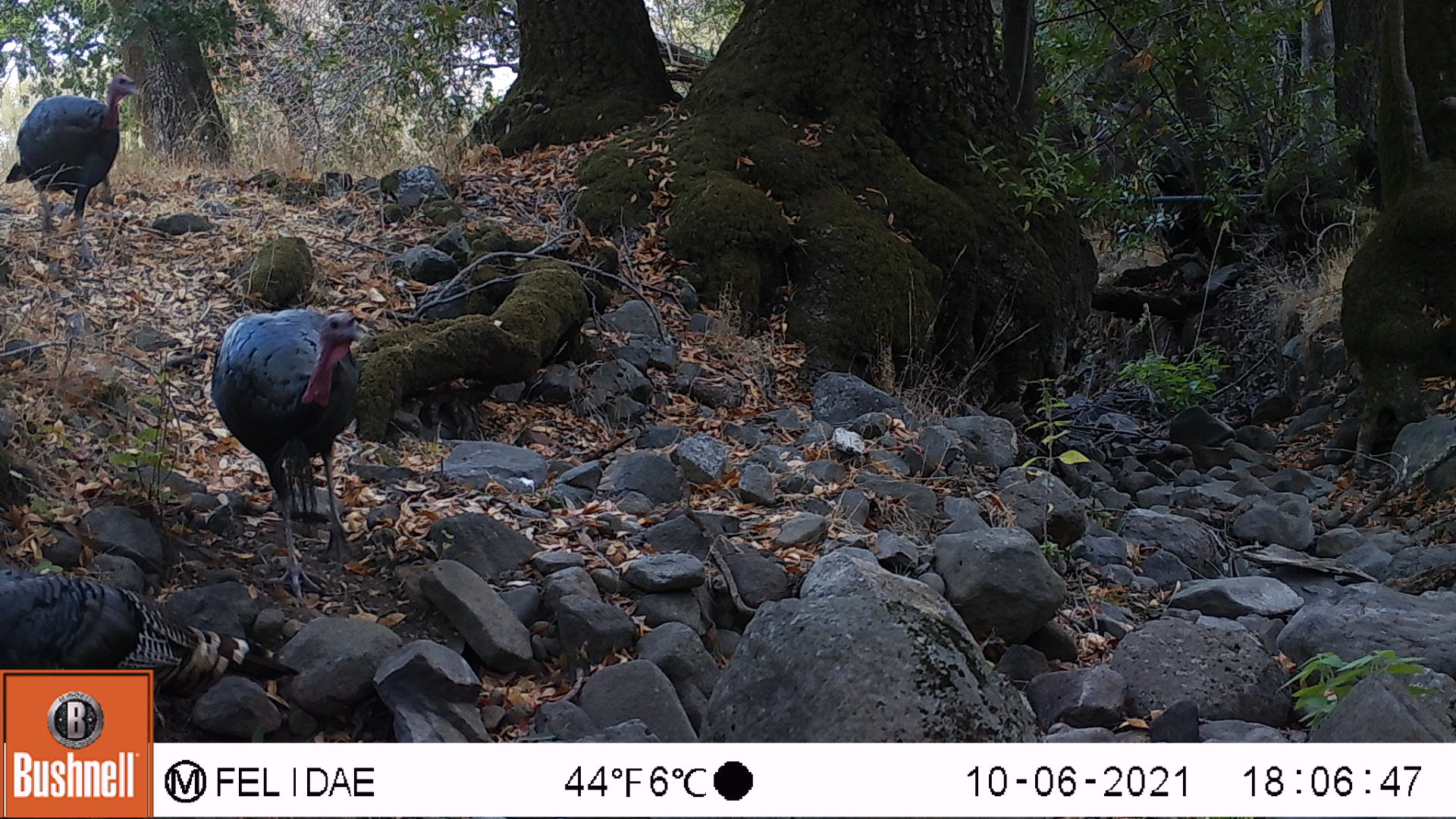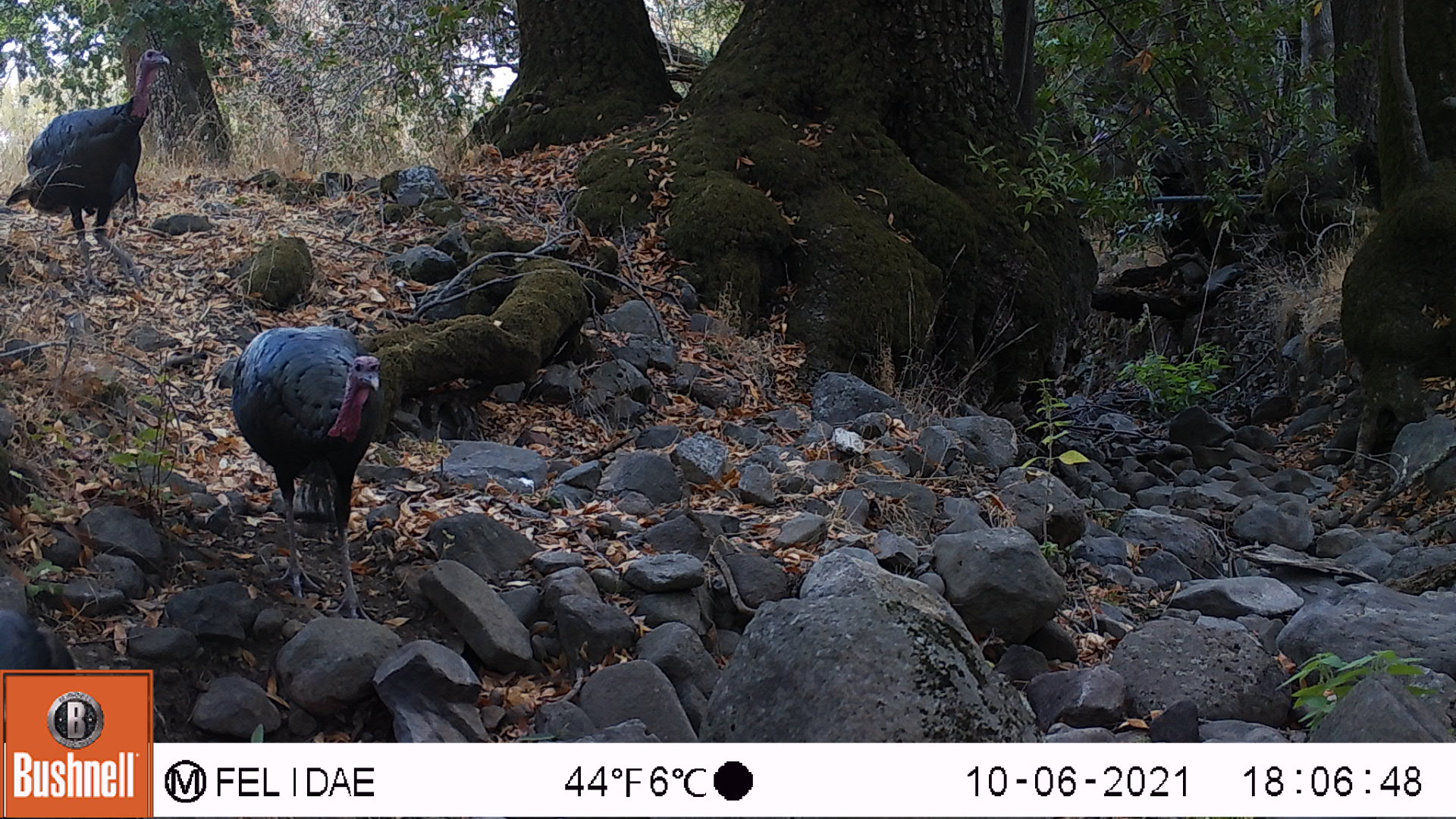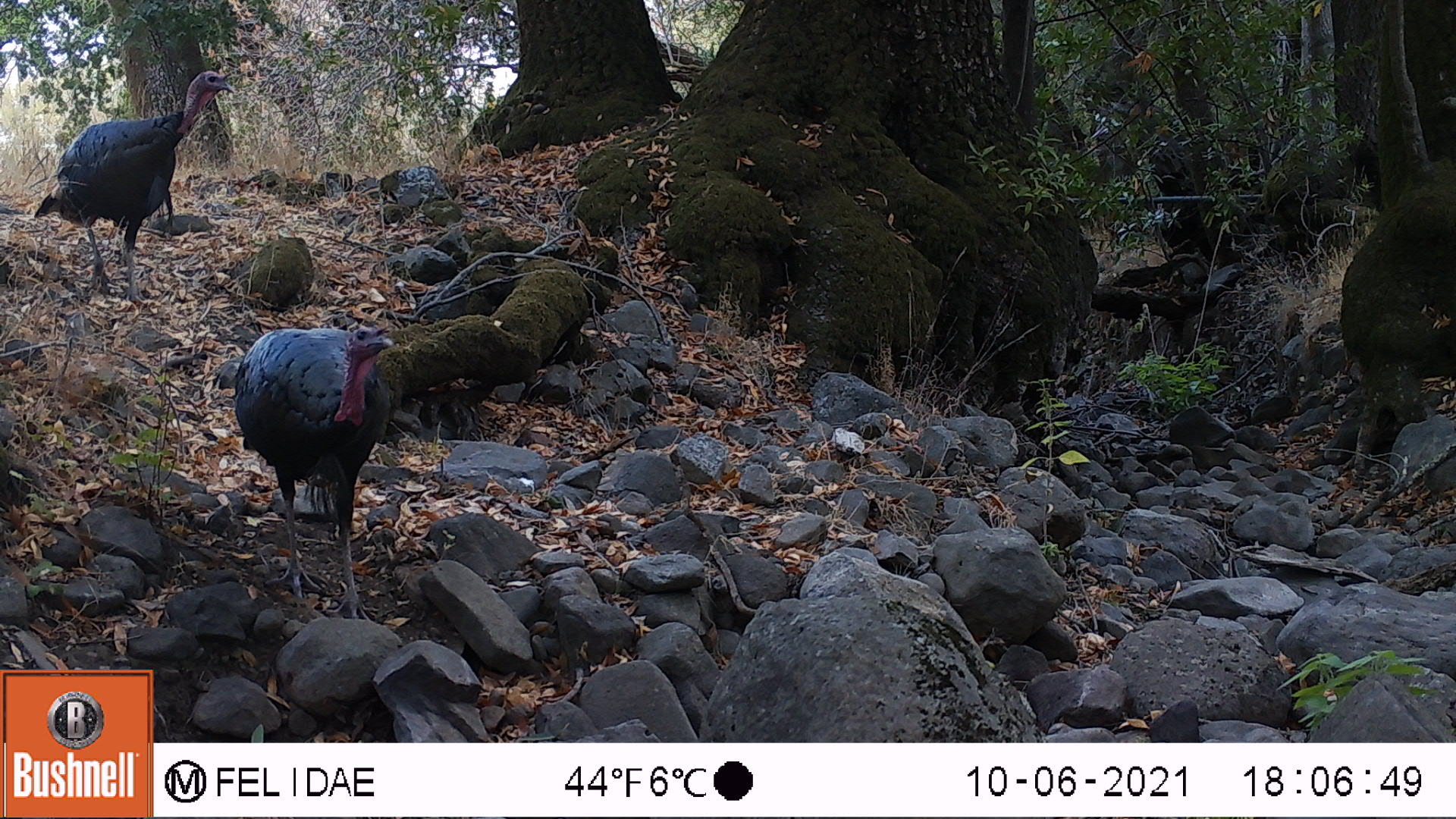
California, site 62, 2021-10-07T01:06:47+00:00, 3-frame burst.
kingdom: Animalia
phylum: Chordata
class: Aves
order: Galliformes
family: Phasianidae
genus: Meleagris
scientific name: Meleagris gallopavo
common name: turkey